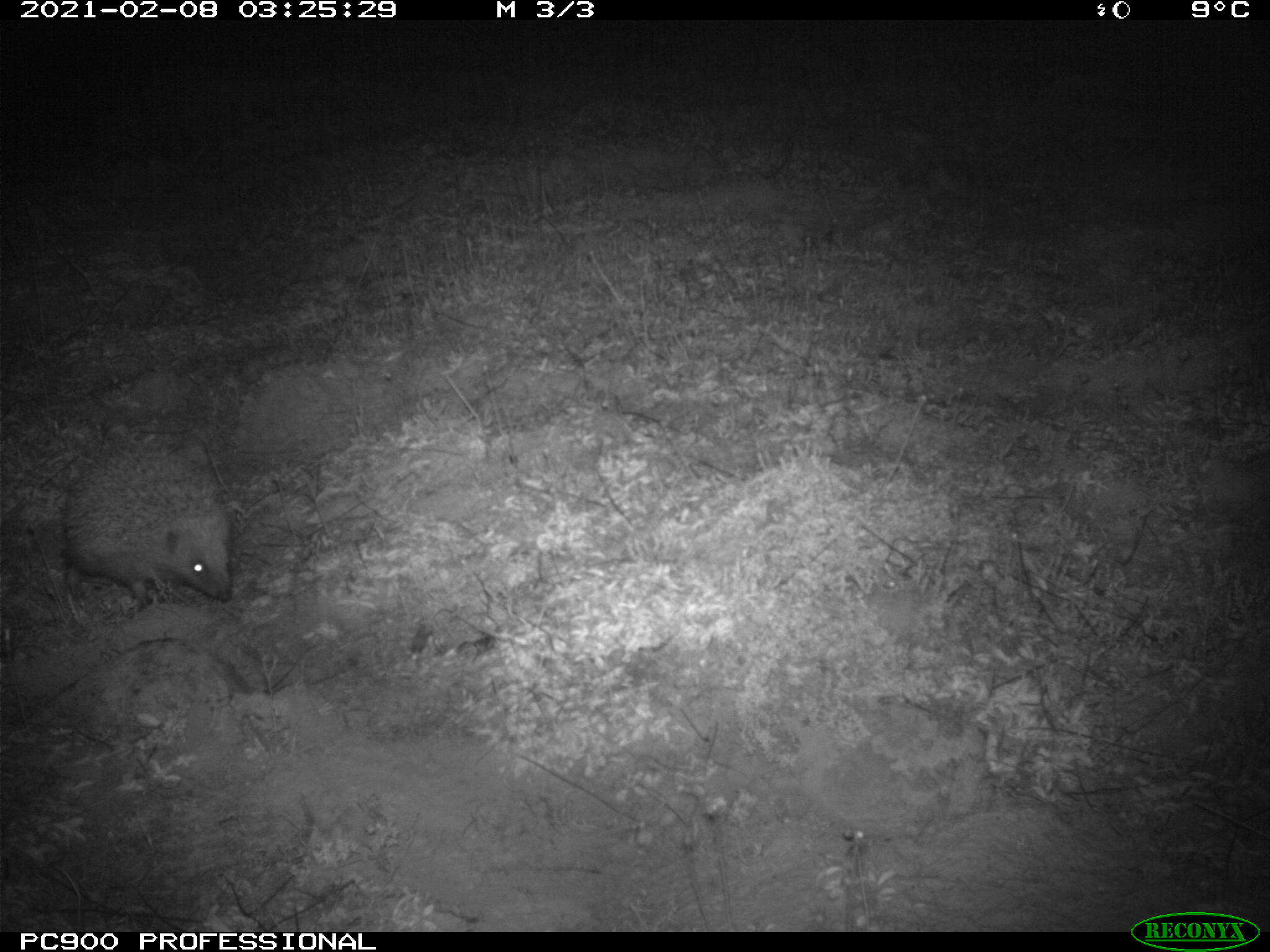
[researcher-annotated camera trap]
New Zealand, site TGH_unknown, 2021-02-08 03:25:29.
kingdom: Animalia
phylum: Chordata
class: Mammalia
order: Eulipotyphla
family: Erinaceidae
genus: Erinaceus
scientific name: Erinaceus europaeus europaeus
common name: european hedgehog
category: hedgehog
Hedgehog (european hedgehog) (Erinaceus europaeus europaeus).